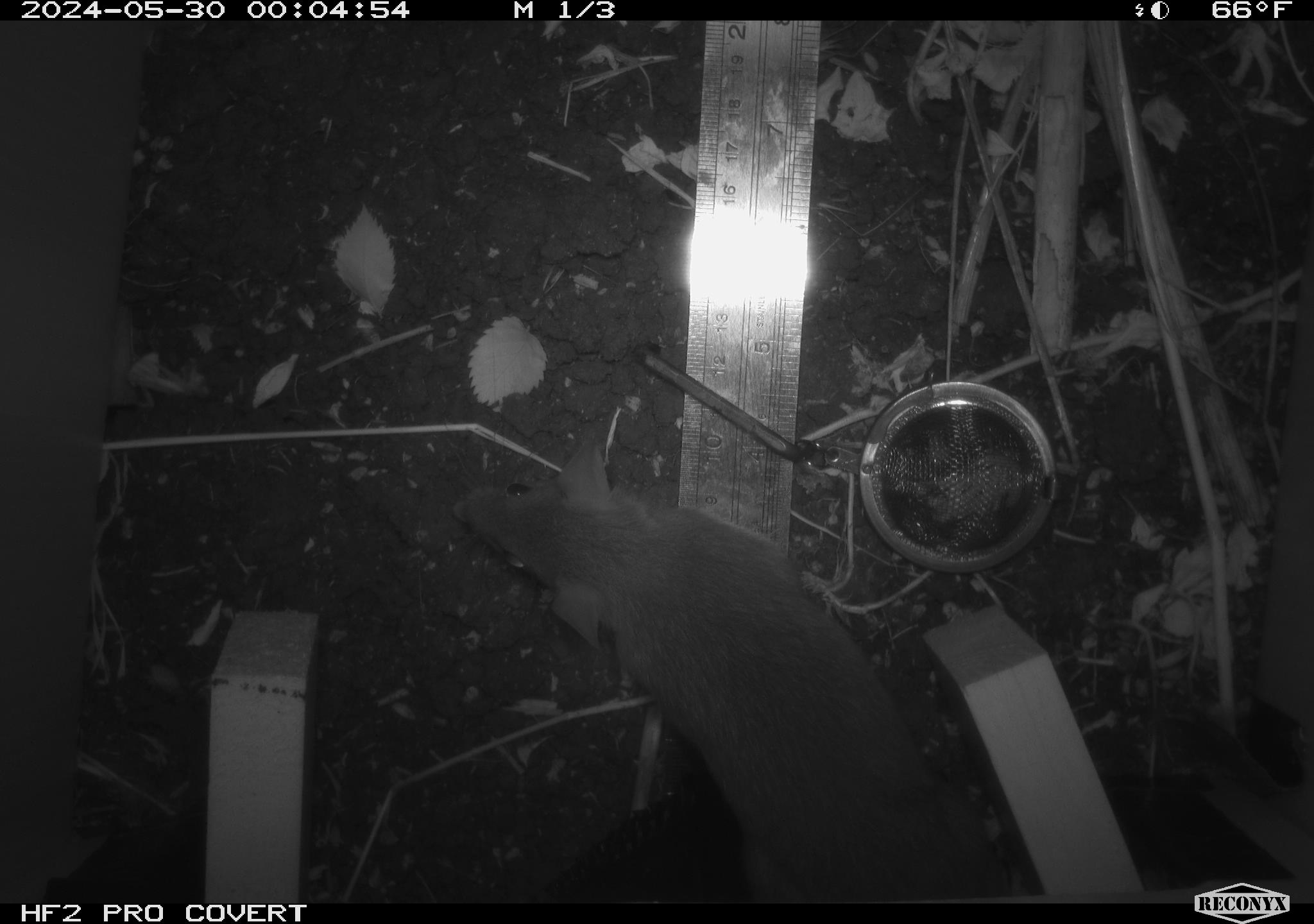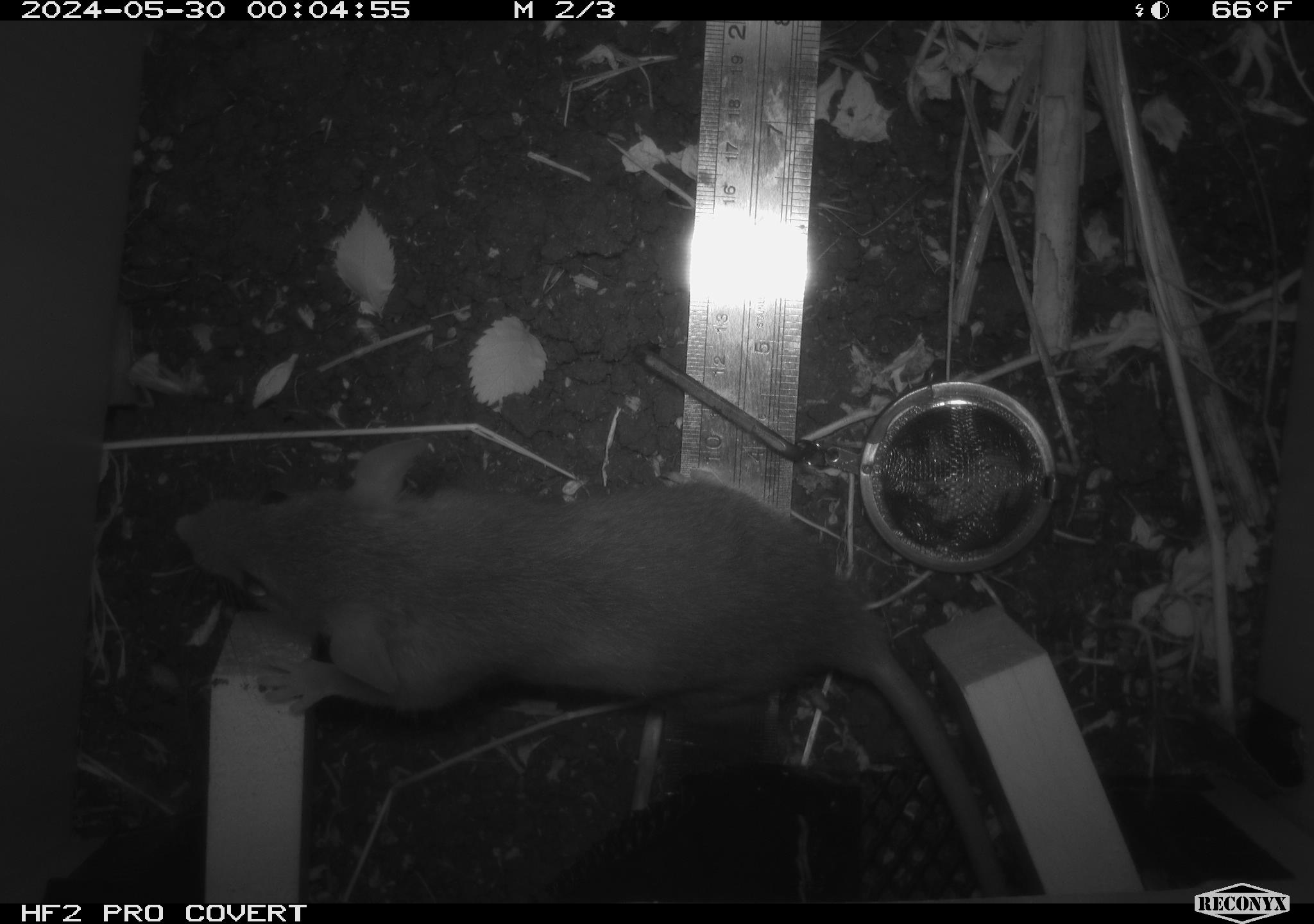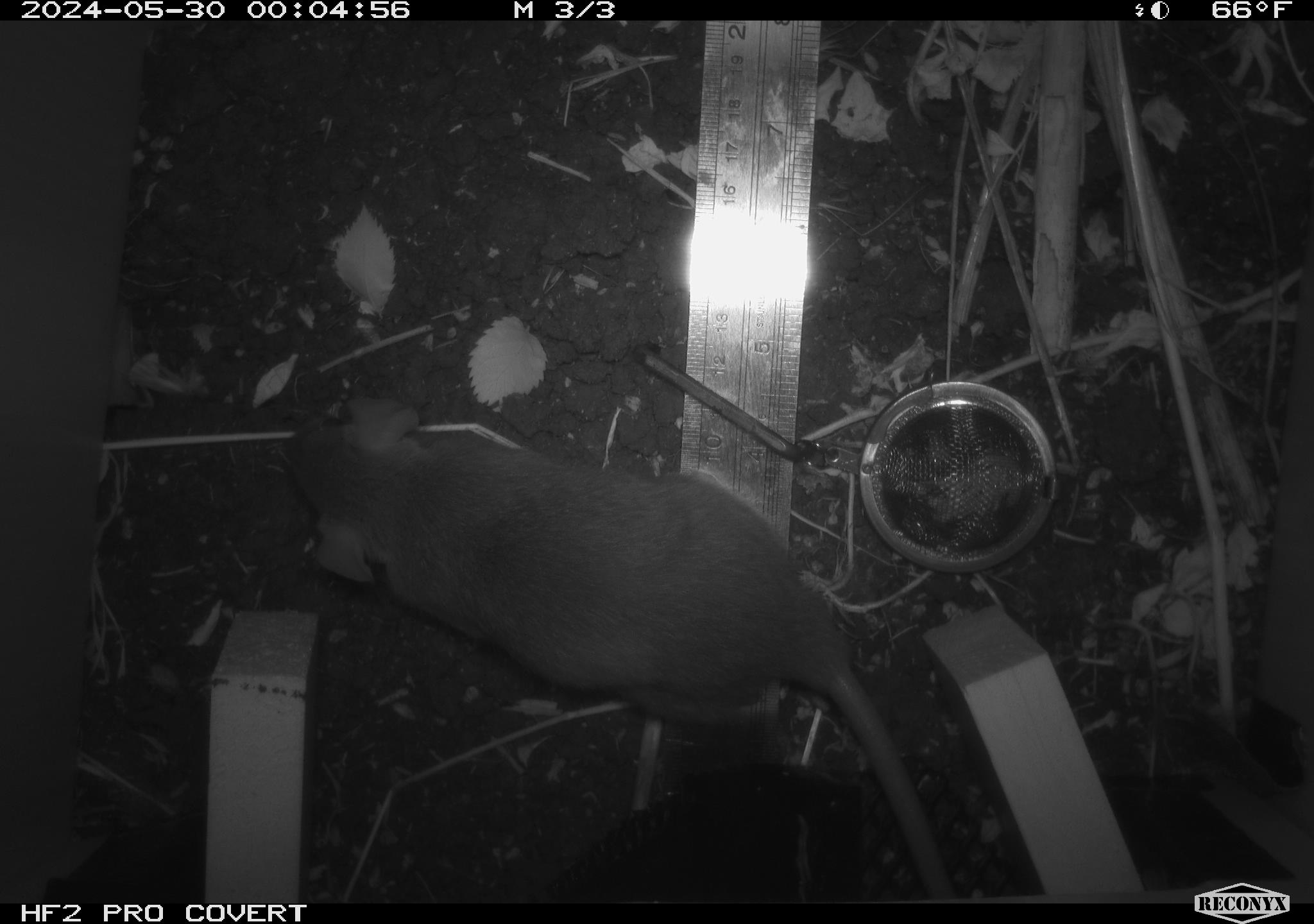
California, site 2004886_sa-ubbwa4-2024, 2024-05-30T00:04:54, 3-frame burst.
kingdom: Animalia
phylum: Chordata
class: Mammalia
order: Rodentia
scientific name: Rodentia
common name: woodrat or rat or mouse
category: woodrat or rat or mouse species